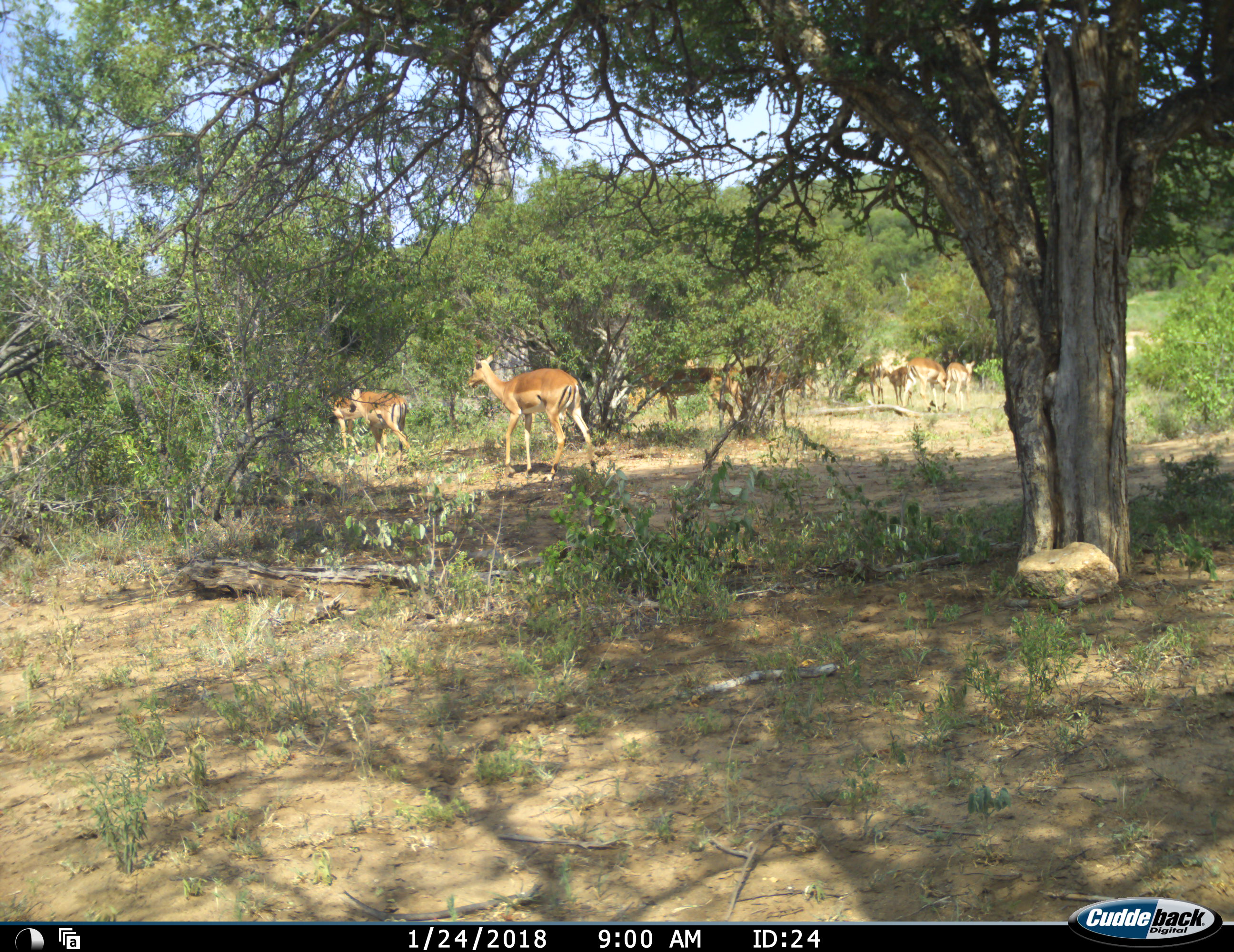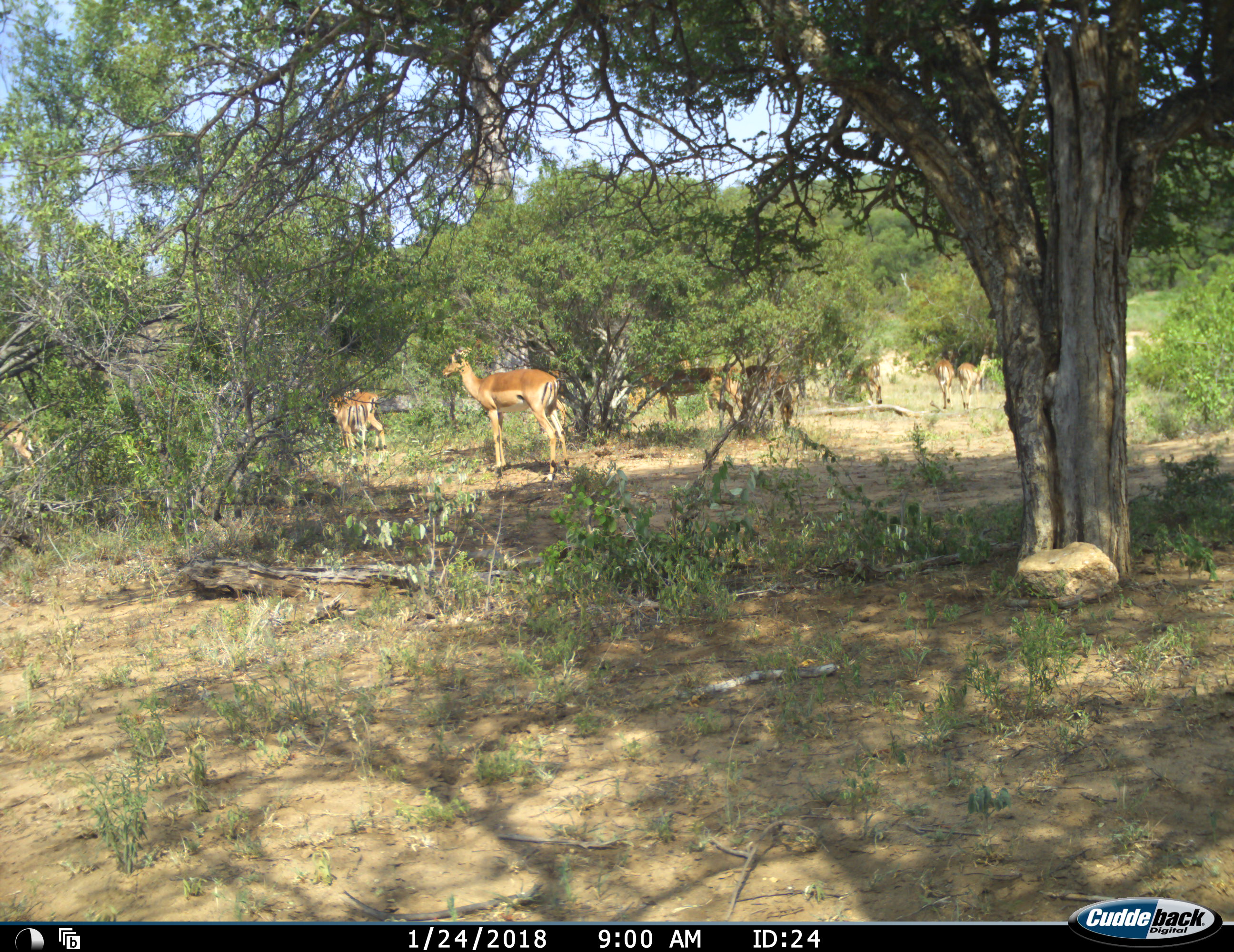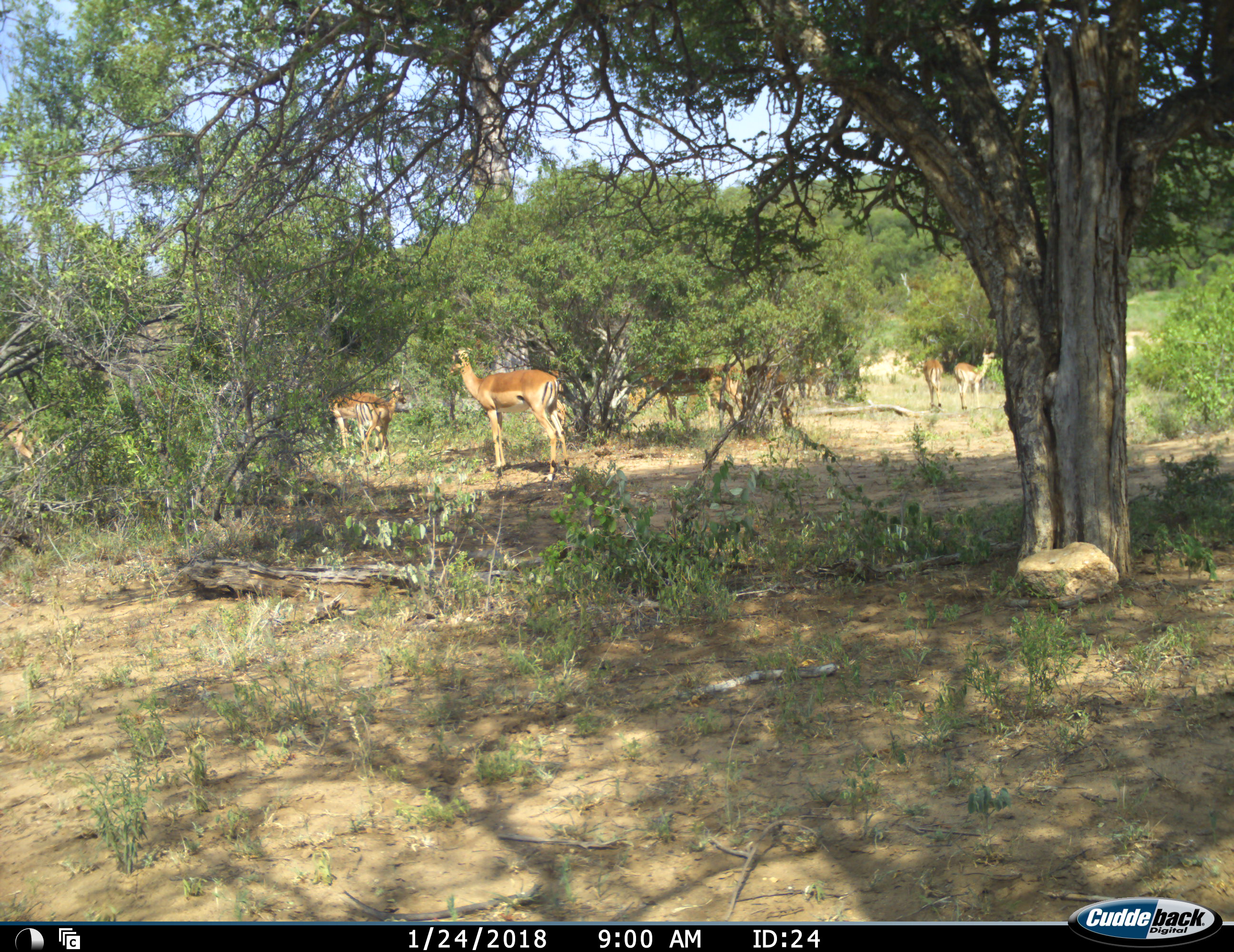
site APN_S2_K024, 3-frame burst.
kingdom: Animalia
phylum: Chordata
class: Mammalia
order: Artiodactyla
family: Bovidae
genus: Aepyceros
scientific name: Aepyceros melampus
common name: impala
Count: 11-50.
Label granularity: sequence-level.